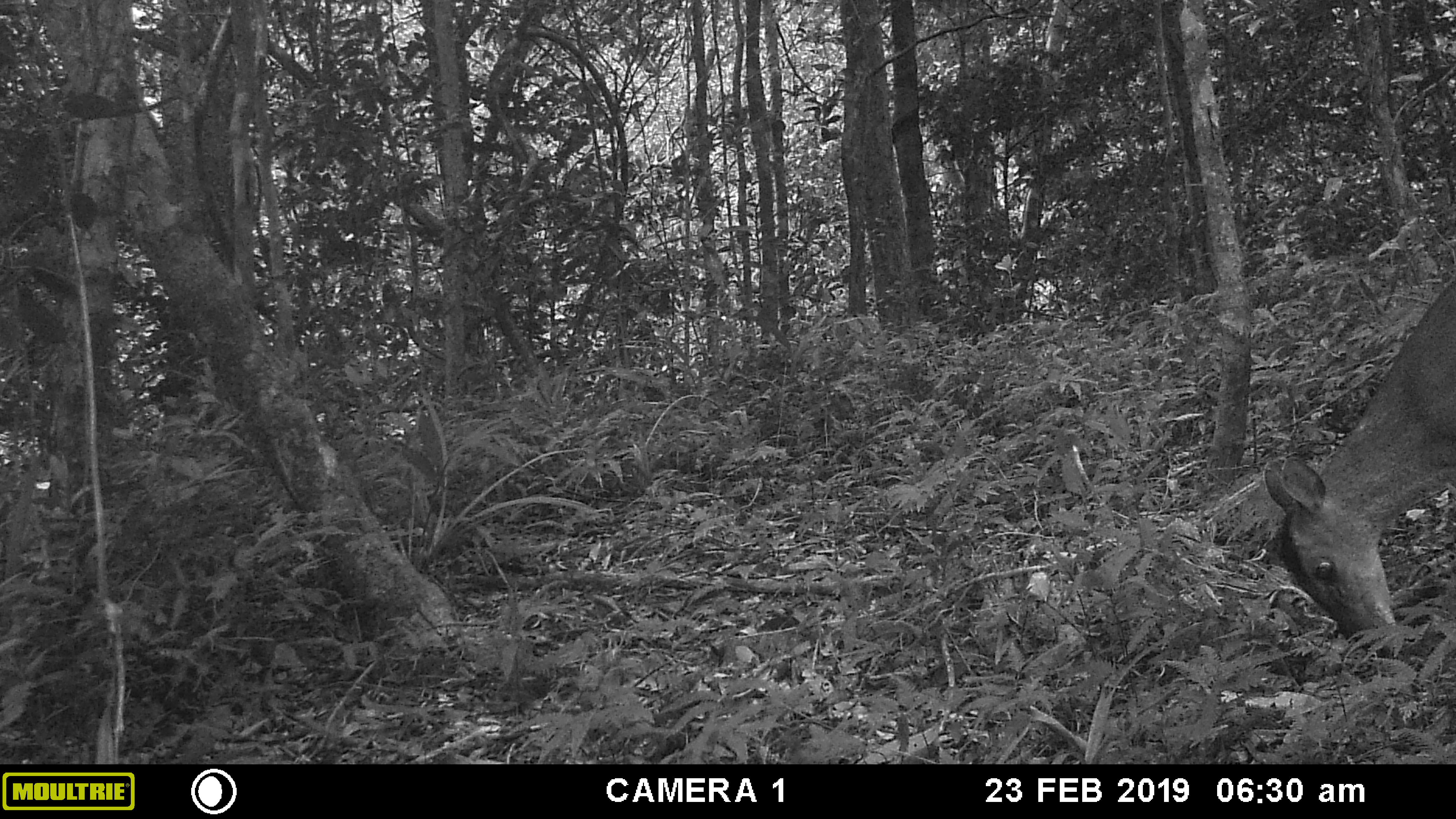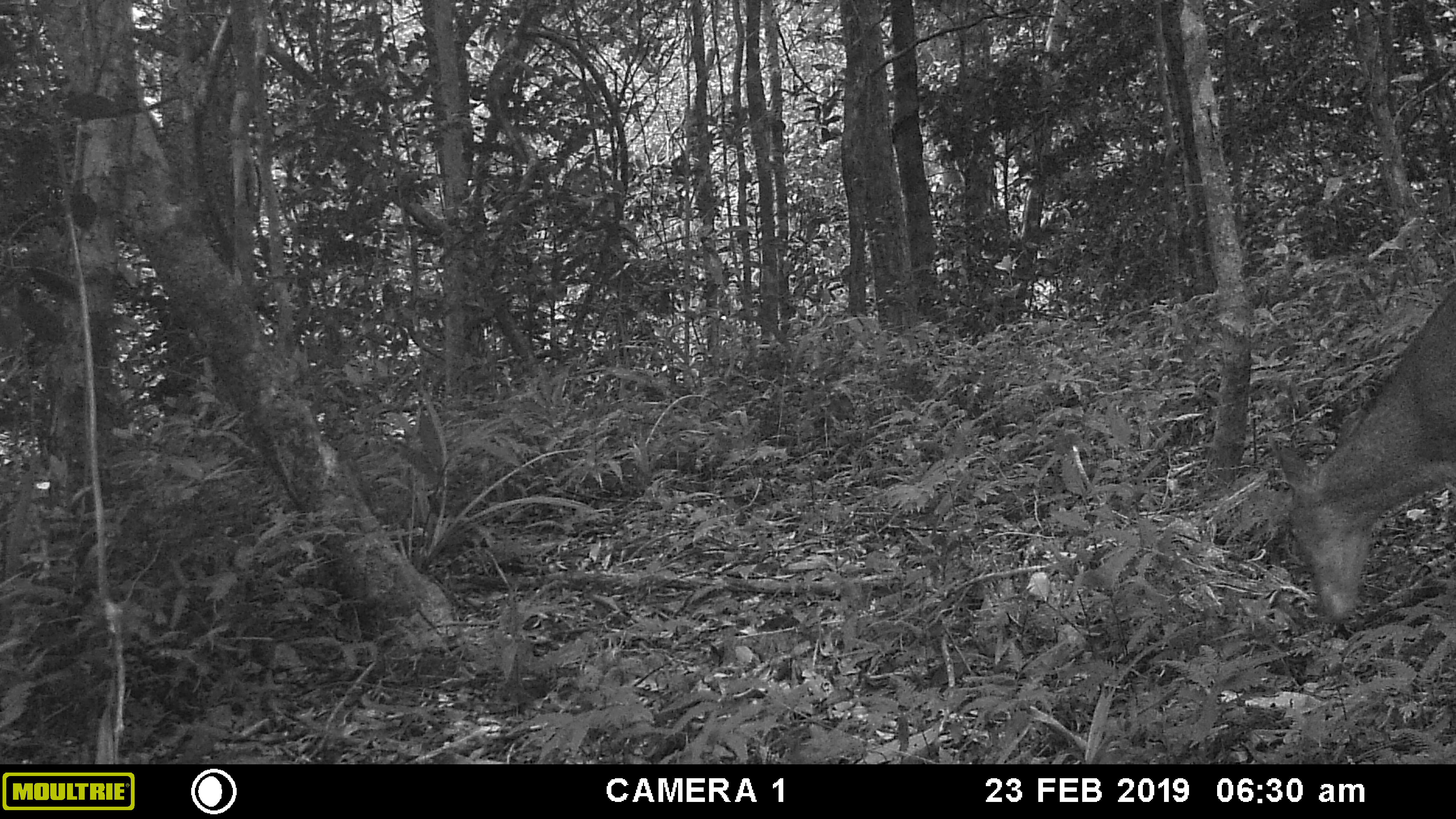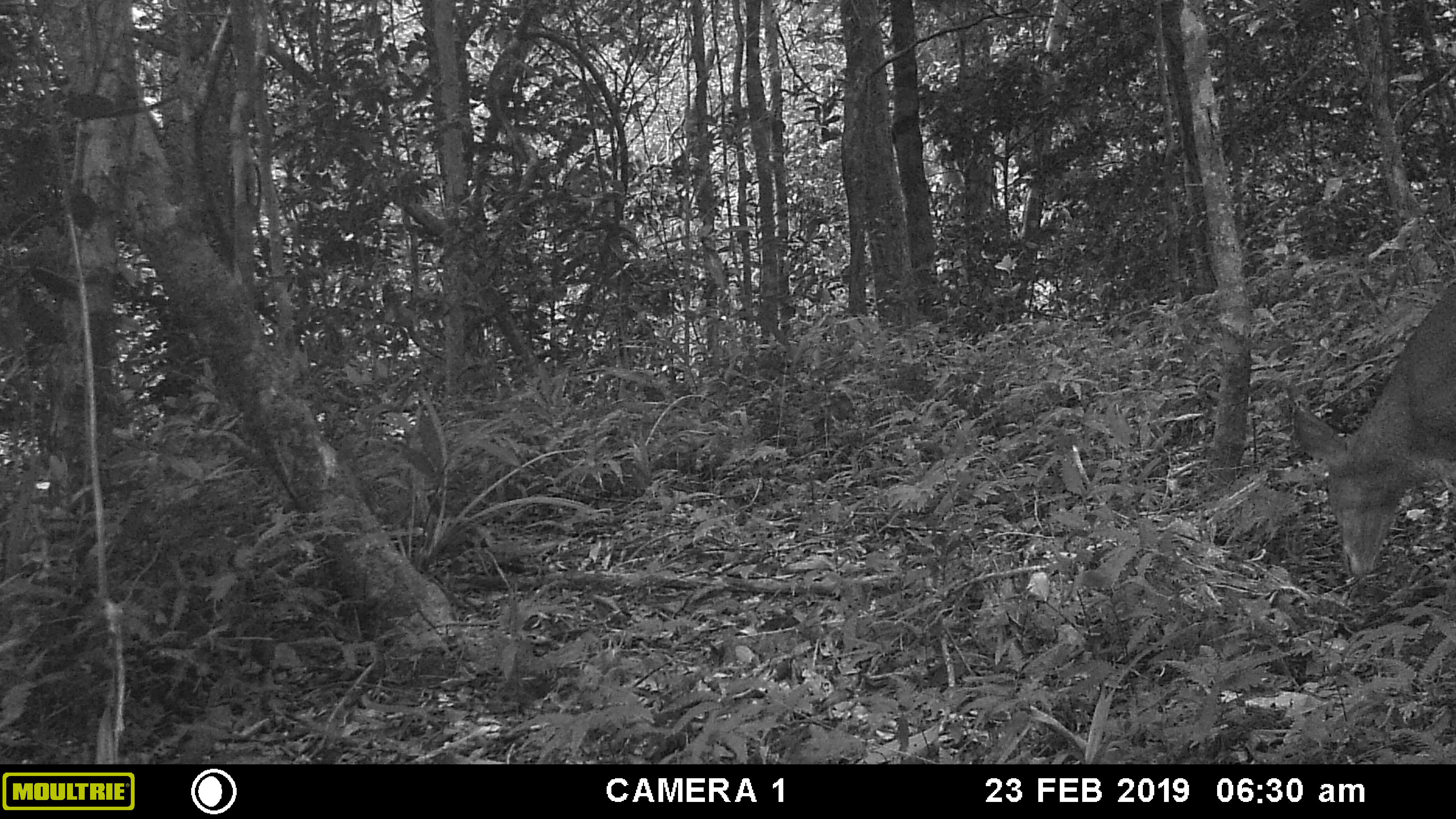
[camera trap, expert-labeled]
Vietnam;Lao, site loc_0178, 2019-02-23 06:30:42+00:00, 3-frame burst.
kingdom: Animalia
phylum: Chordata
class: Mammalia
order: Artiodactyla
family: Cervidae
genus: Muntiacus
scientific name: Muntiacus vuquangensis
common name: large-antlered muntjac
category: large antlered muntjac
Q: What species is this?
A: Large antlered muntjac (large-antlered muntjac) (Muntiacus vuquangensis).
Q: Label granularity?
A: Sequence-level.